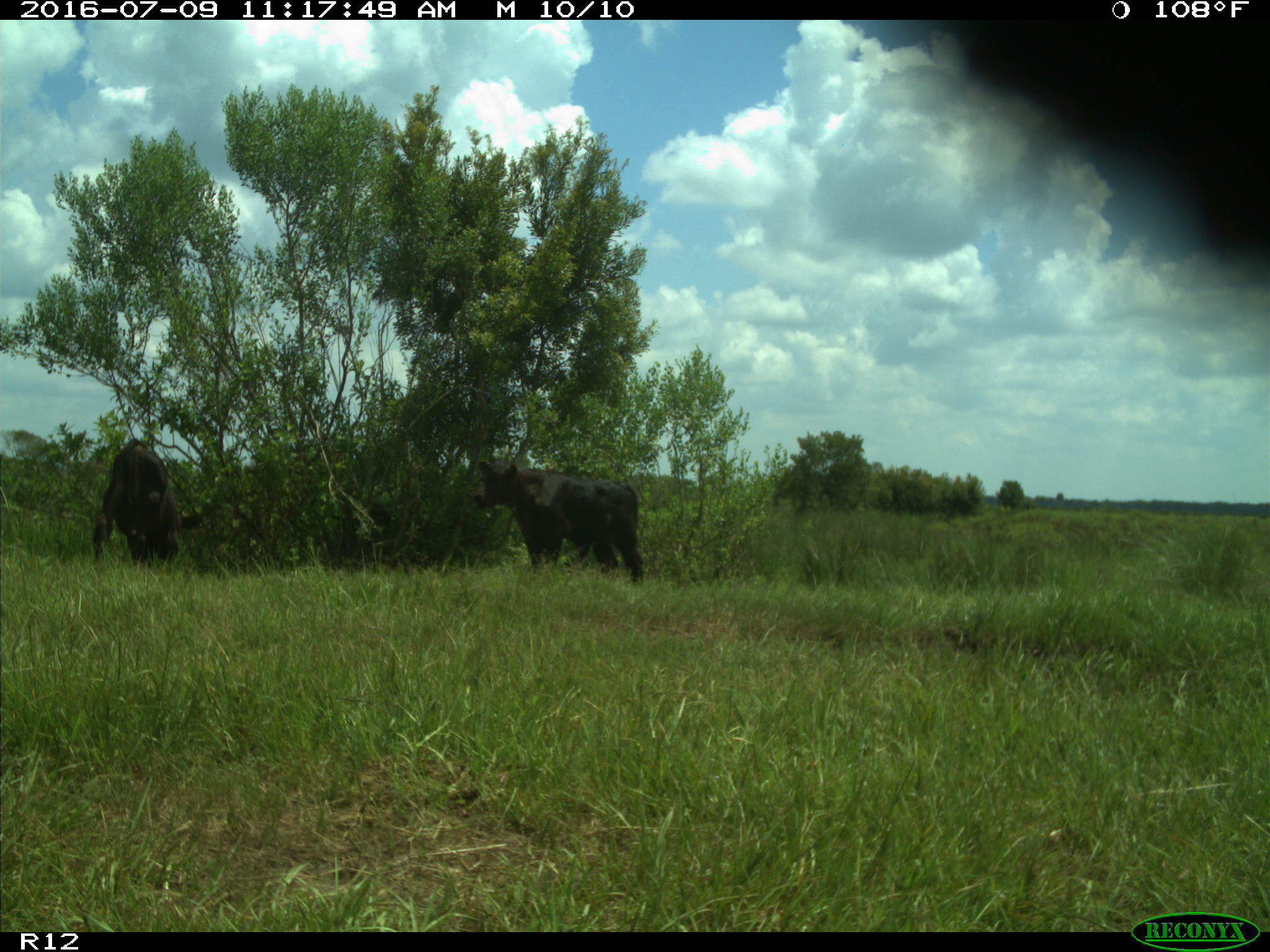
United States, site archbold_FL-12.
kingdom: Animalia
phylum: Chordata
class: Mammalia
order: Artiodactyla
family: Bovidae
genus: Bos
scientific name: Bos taurus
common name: domestic cow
Bos taurus (domestic cow).